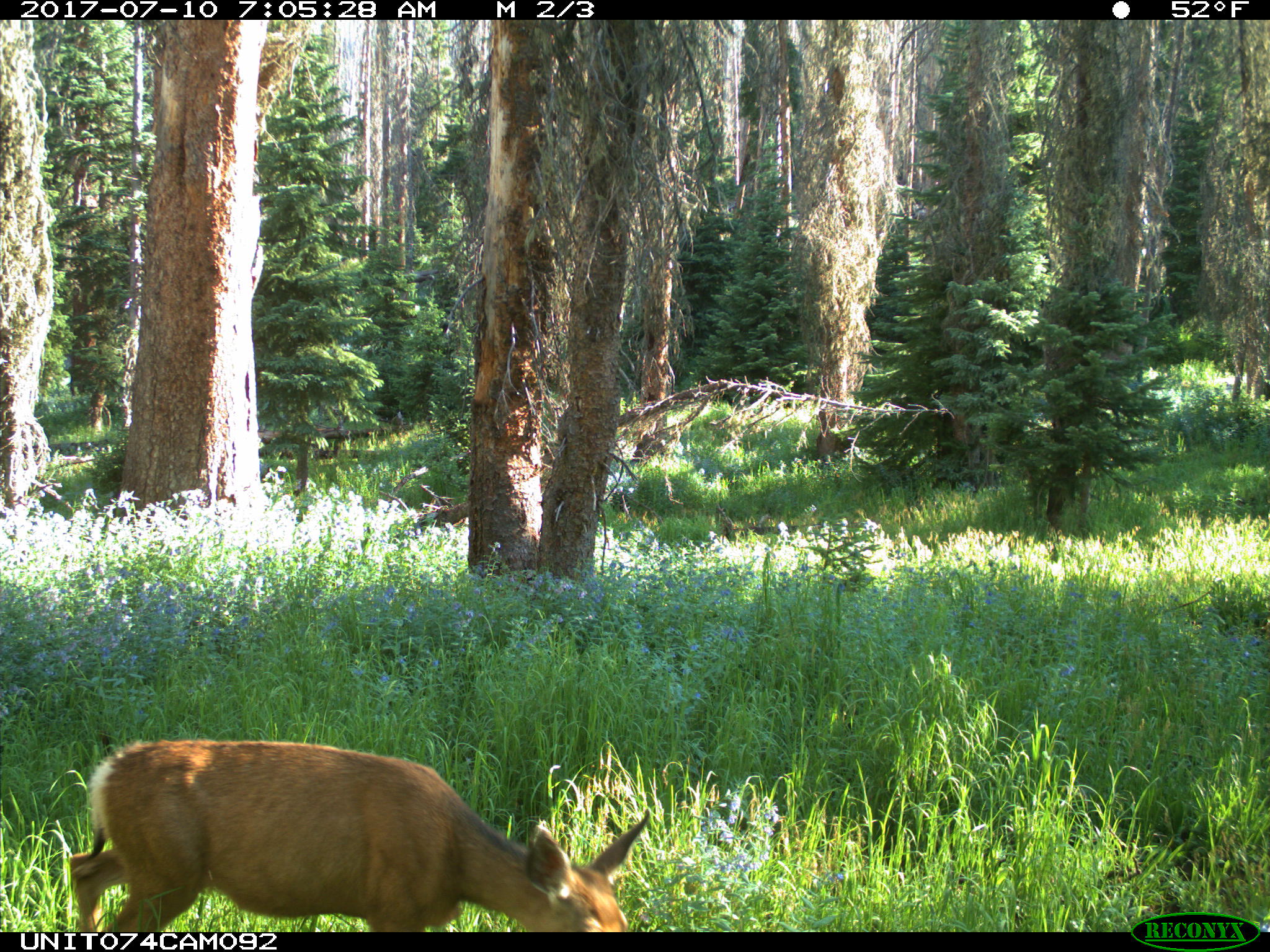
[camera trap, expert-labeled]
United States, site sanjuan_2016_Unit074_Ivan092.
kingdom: Animalia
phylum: Chordata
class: Mammalia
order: Artiodactyla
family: Cervidae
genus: Odocoileus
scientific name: Odocoileus hemionus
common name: mule deer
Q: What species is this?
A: Odocoileus hemionus (mule deer).